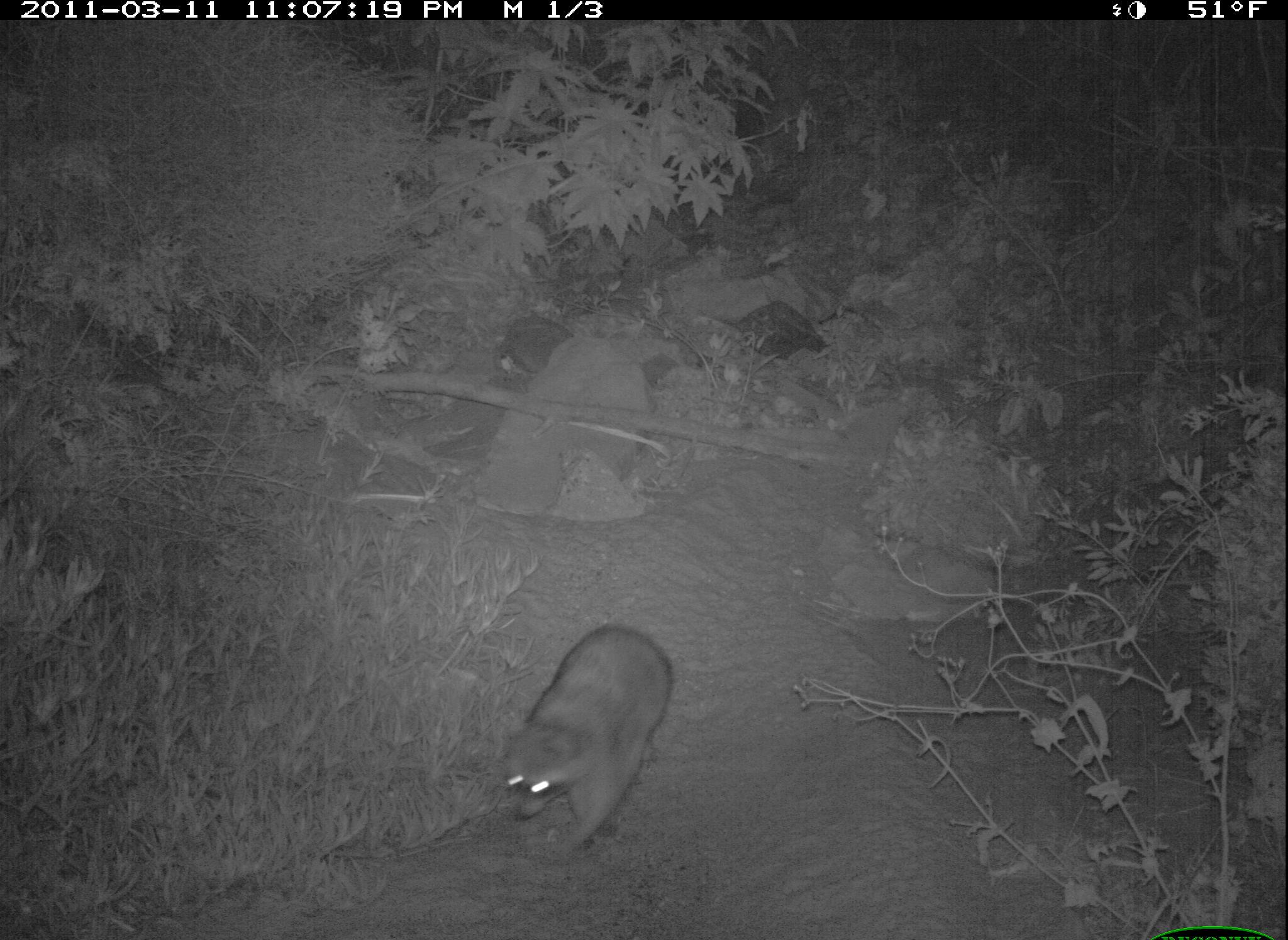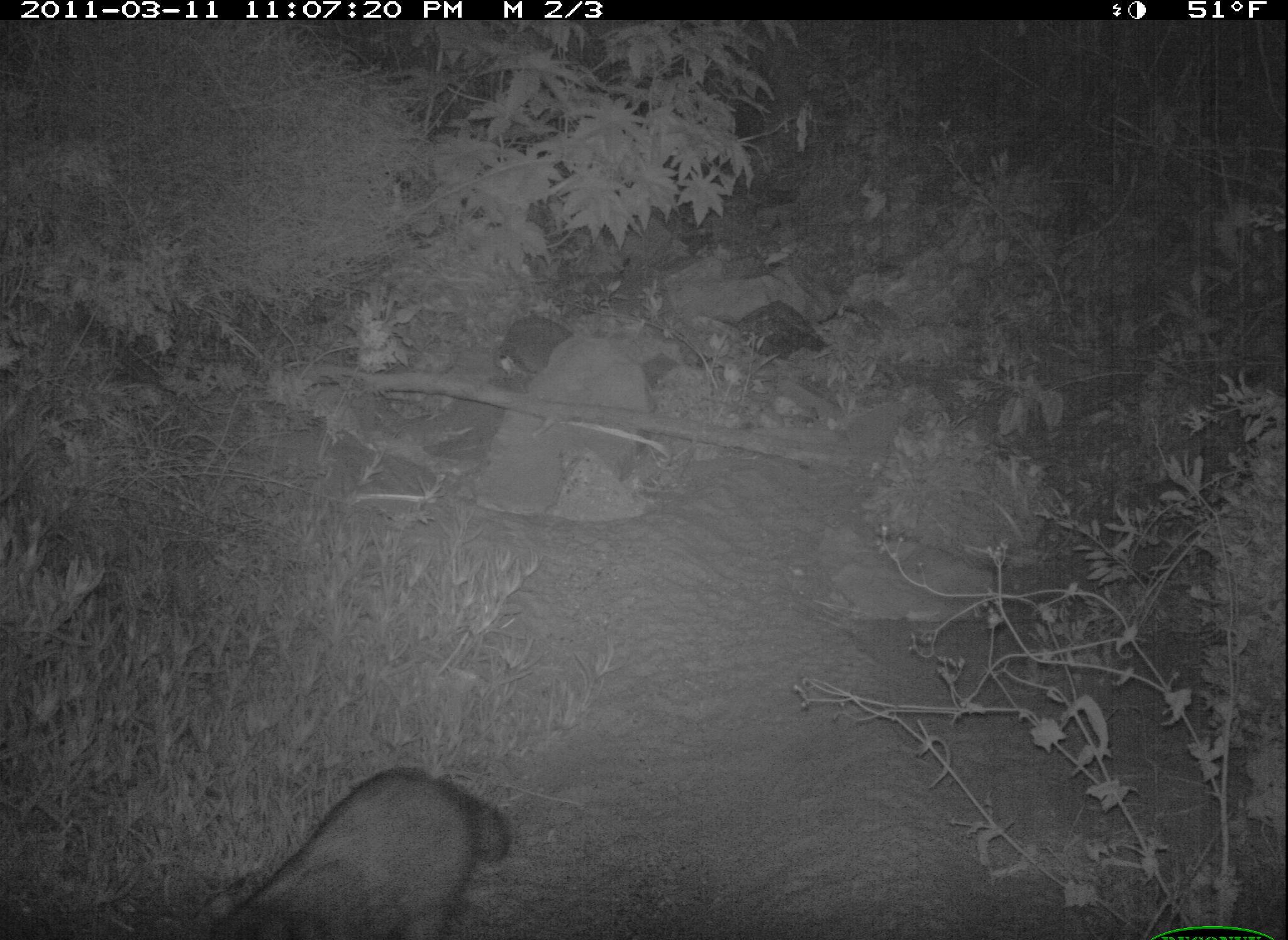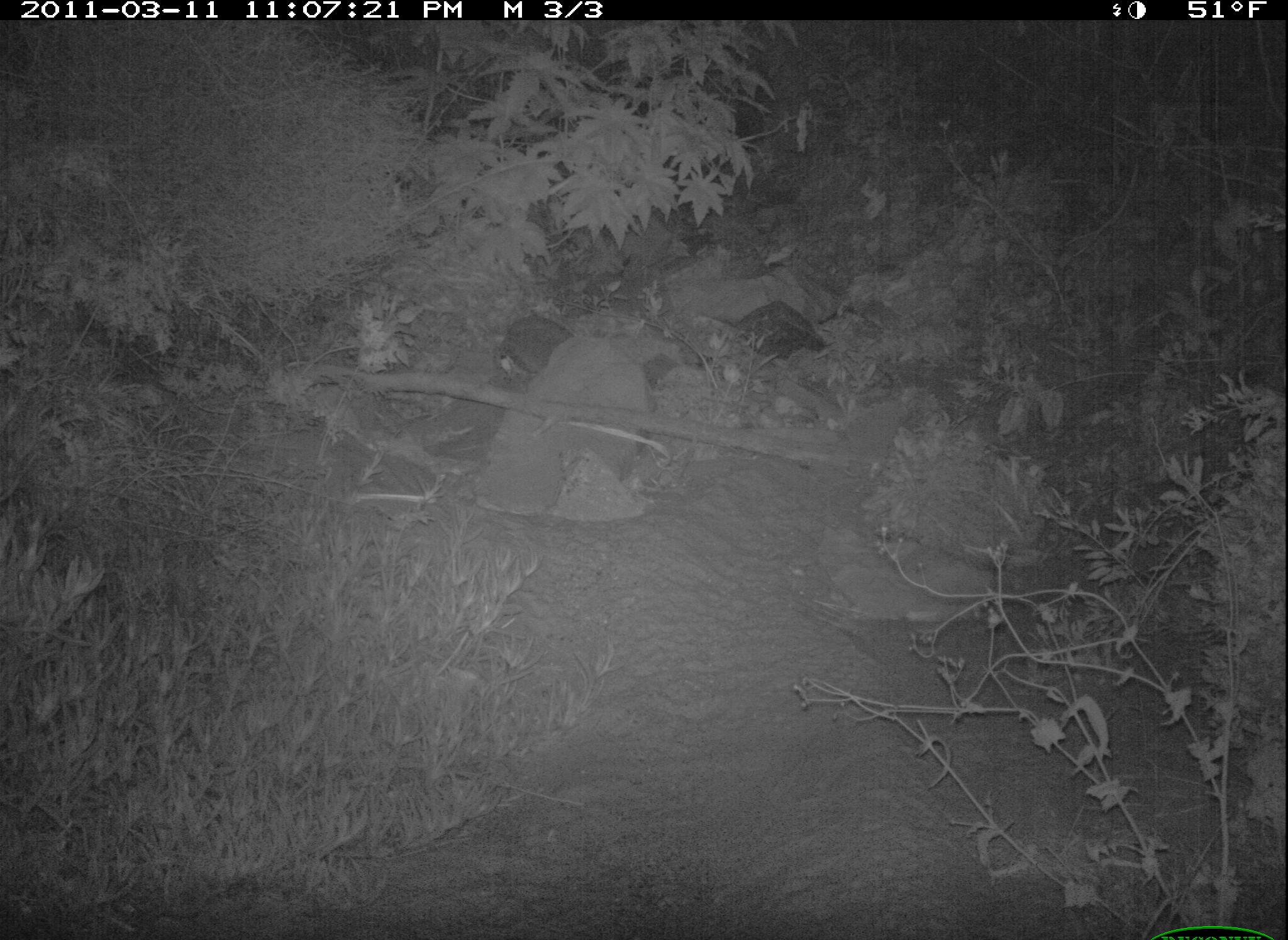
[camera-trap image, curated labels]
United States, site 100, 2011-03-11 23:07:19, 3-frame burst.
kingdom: Animalia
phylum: Chordata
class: Mammalia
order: Carnivora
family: Procyonidae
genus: Procyon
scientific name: Procyon lotor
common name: raccoon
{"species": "raccoon (Procyon lotor)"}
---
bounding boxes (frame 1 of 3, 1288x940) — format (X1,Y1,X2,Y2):
raccoon: (469,614,687,865)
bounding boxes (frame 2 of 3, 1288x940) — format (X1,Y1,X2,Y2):
raccoon: (185,759,517,940)